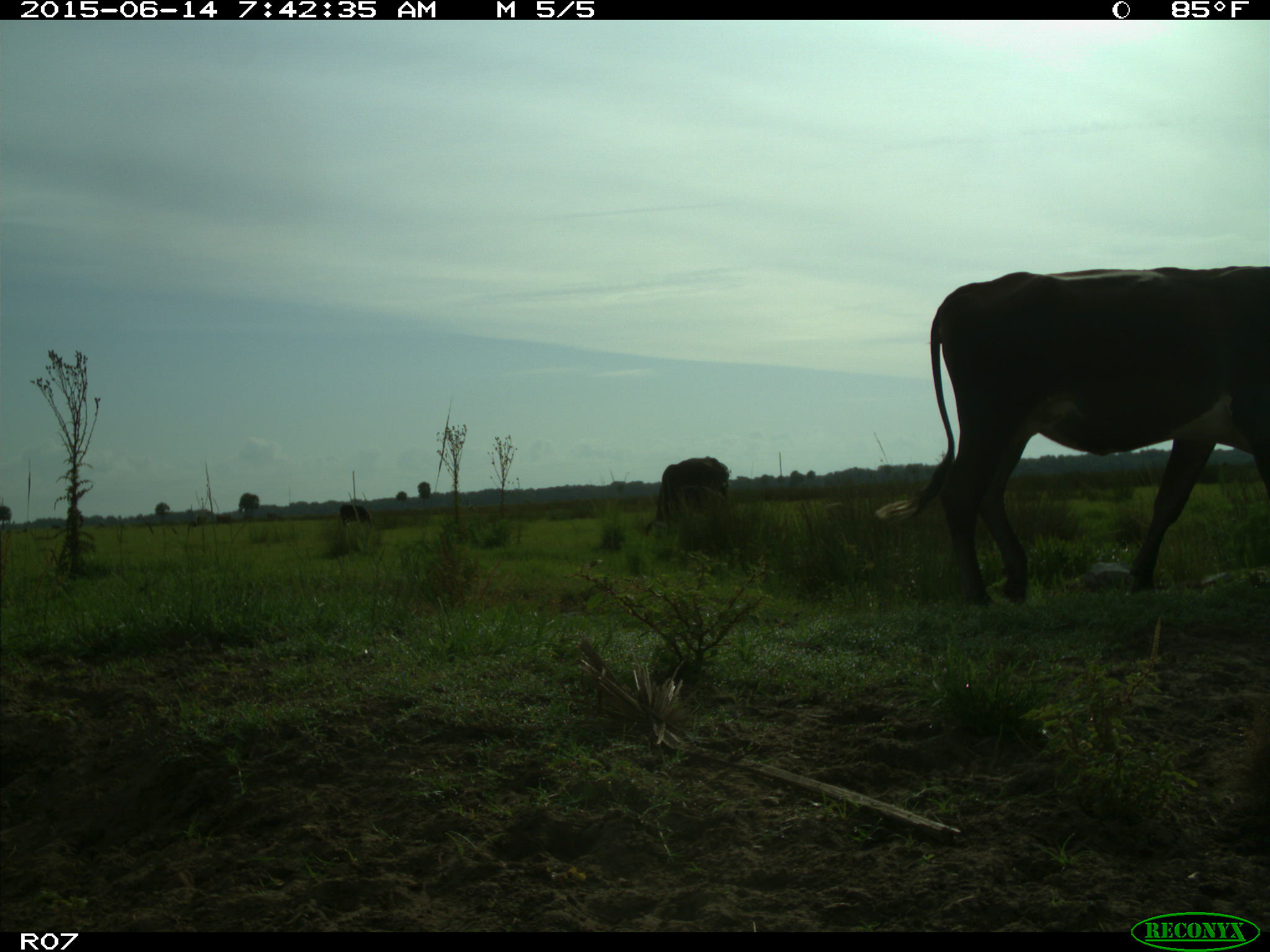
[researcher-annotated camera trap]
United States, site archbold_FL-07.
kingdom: Animalia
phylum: Chordata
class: Mammalia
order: Artiodactyla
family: Bovidae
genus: Bos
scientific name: Bos taurus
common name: domestic cow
Bos taurus (domestic cow).